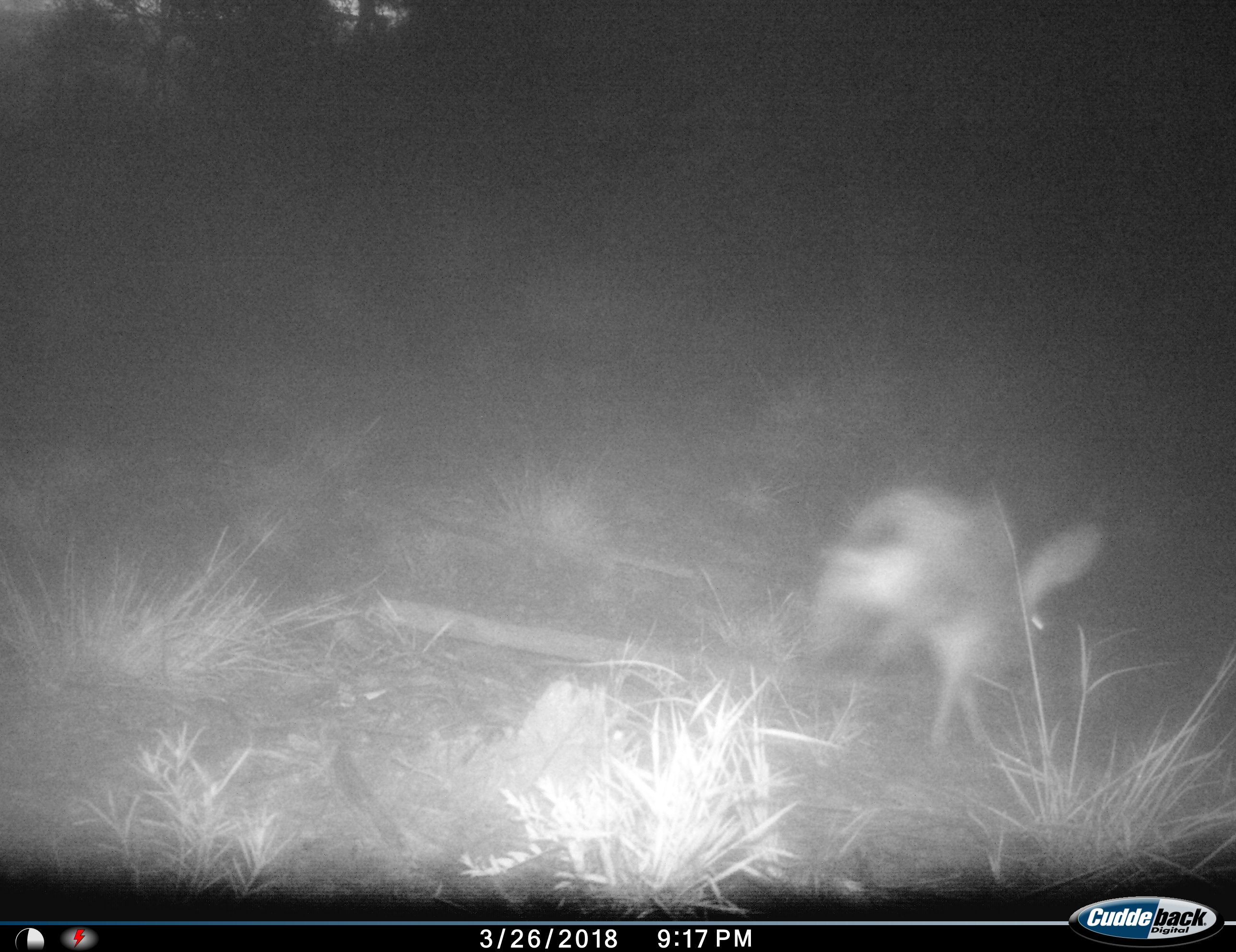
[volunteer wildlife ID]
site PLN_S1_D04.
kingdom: Animalia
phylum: Chordata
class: Mammalia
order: Lagomorpha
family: Leporidae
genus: Lepus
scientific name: Lepus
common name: hare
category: hareunknown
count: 1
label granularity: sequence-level